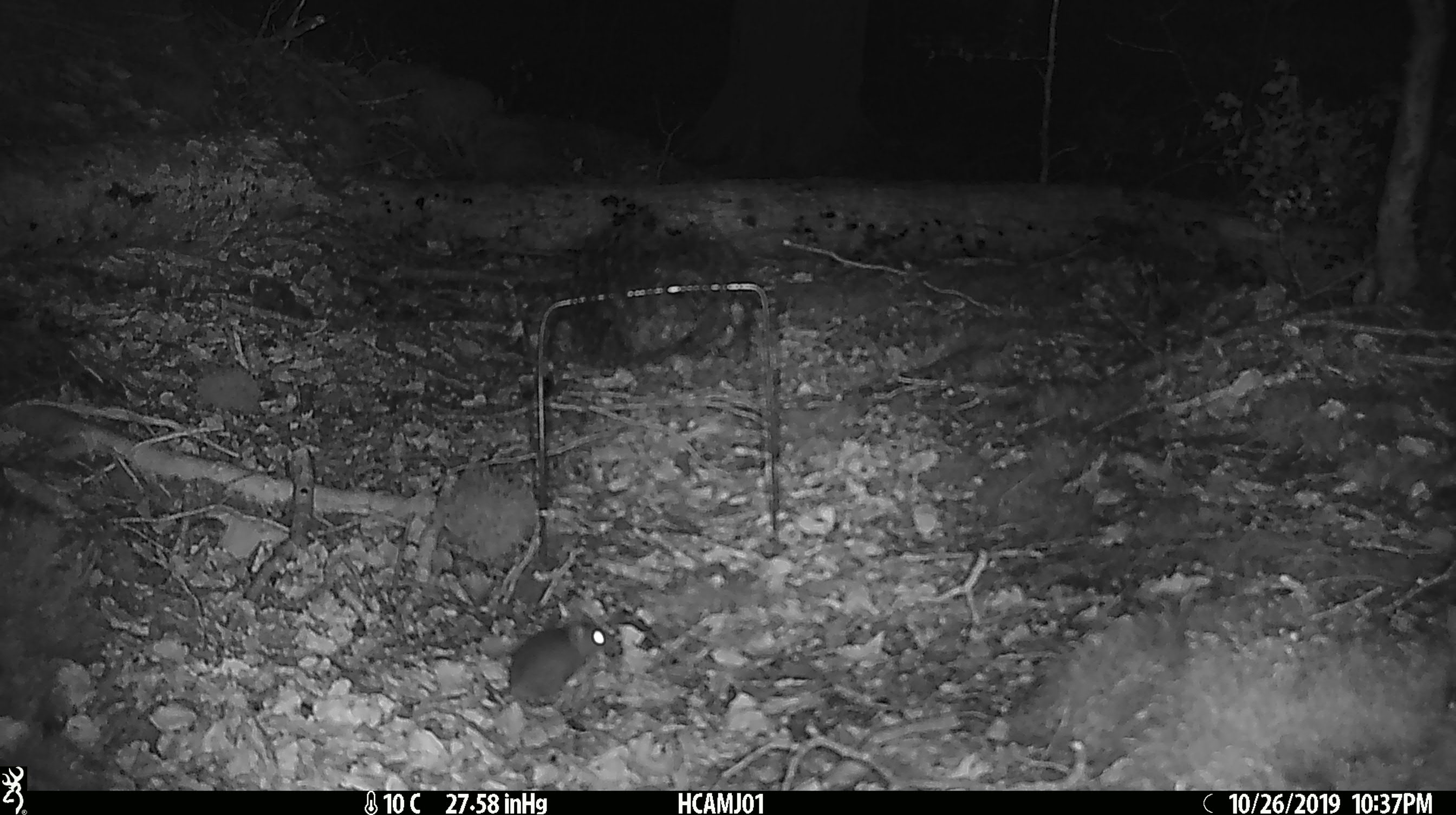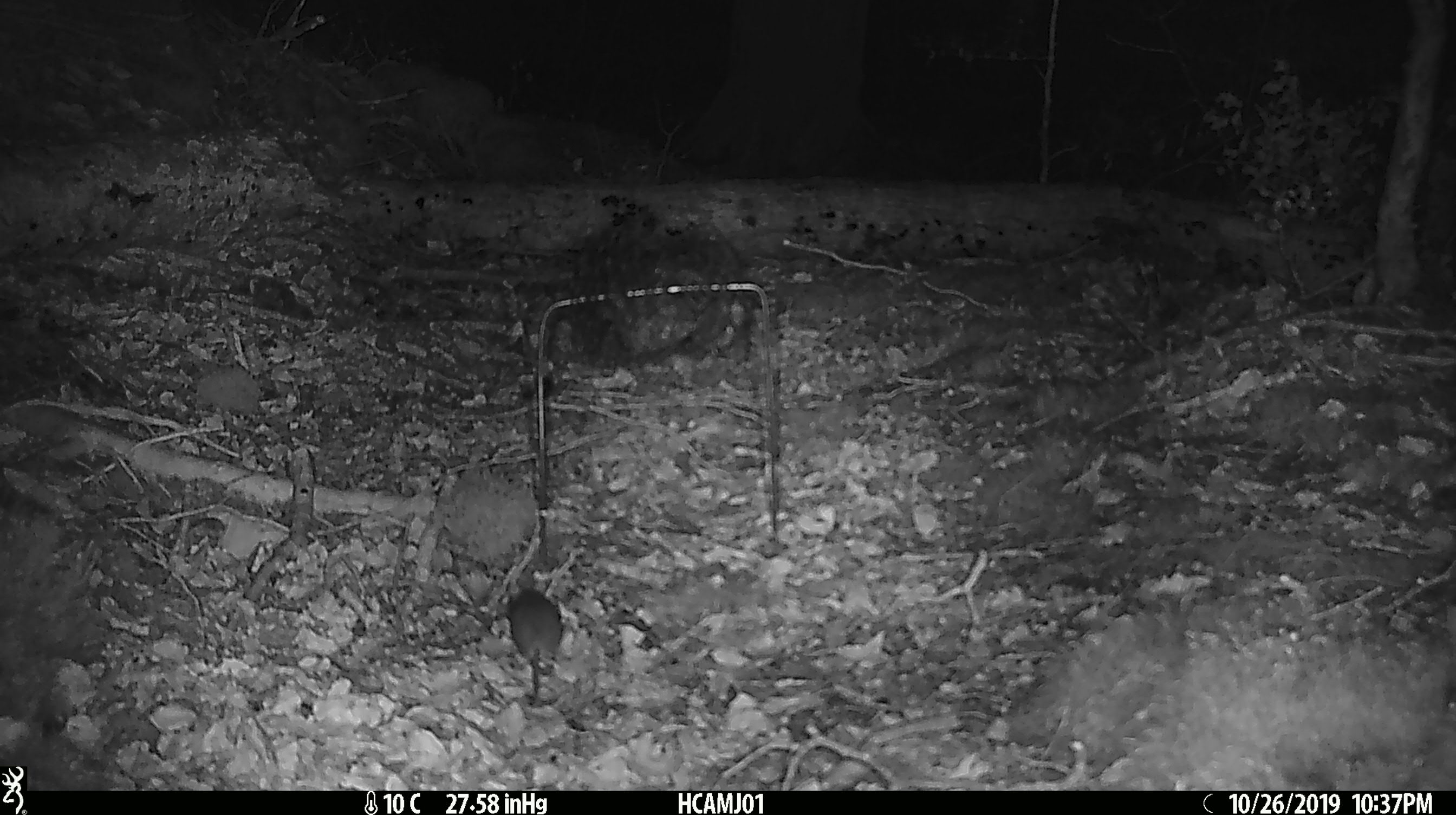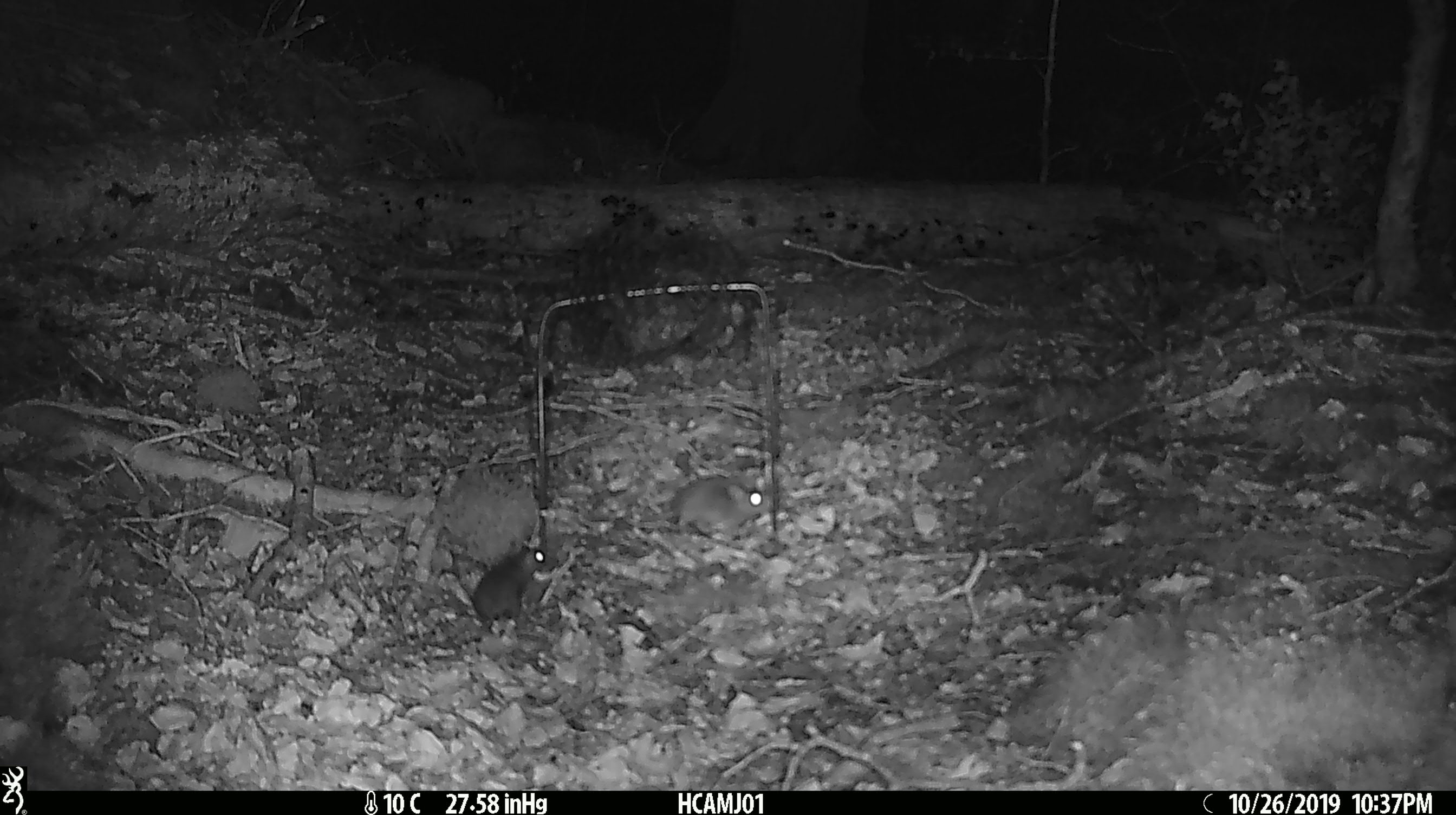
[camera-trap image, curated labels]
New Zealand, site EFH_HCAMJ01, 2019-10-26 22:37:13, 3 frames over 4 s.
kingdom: Animalia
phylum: Chordata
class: Mammalia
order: Rodentia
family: Muridae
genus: Mus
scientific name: Mus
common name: mouse